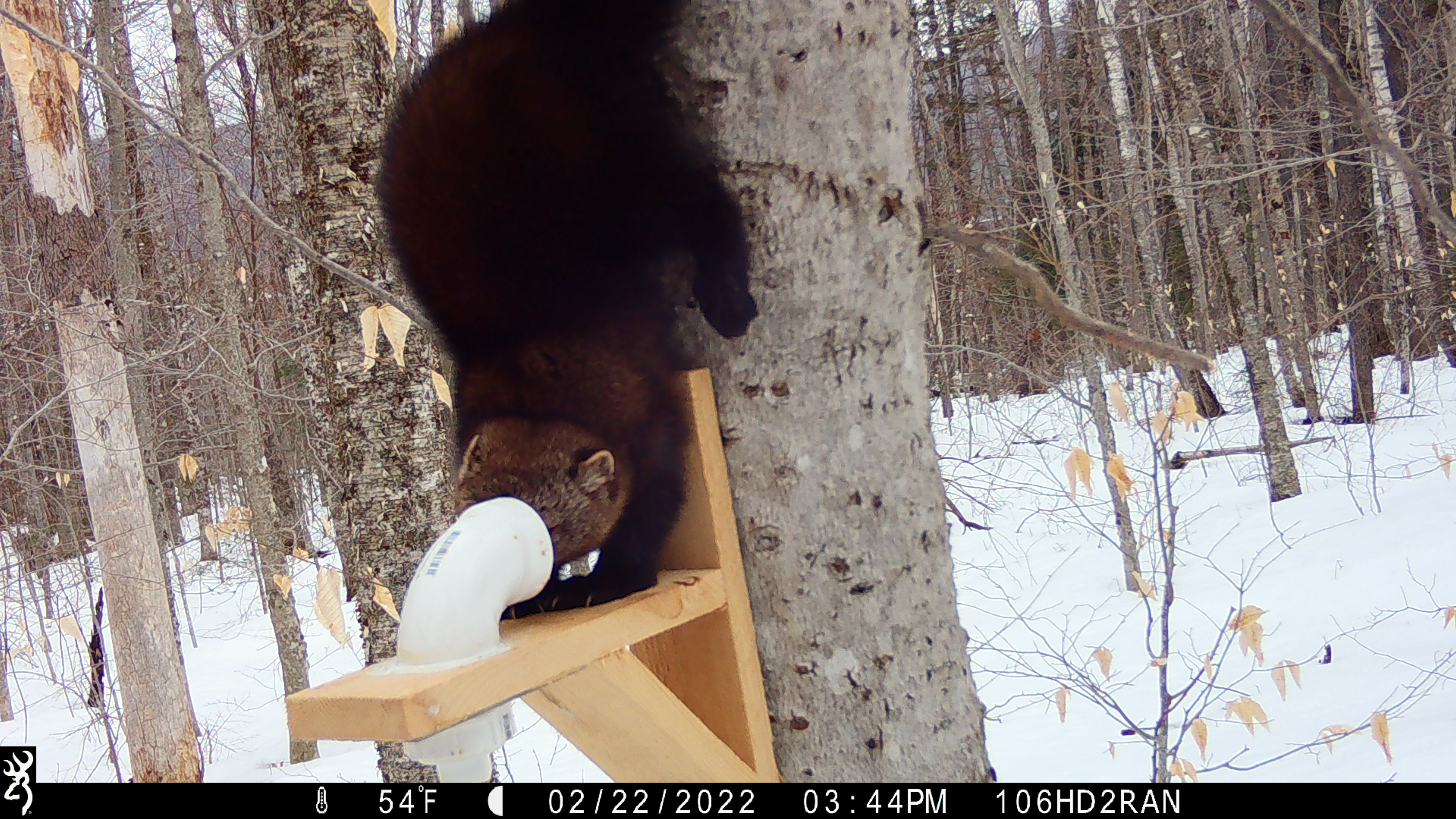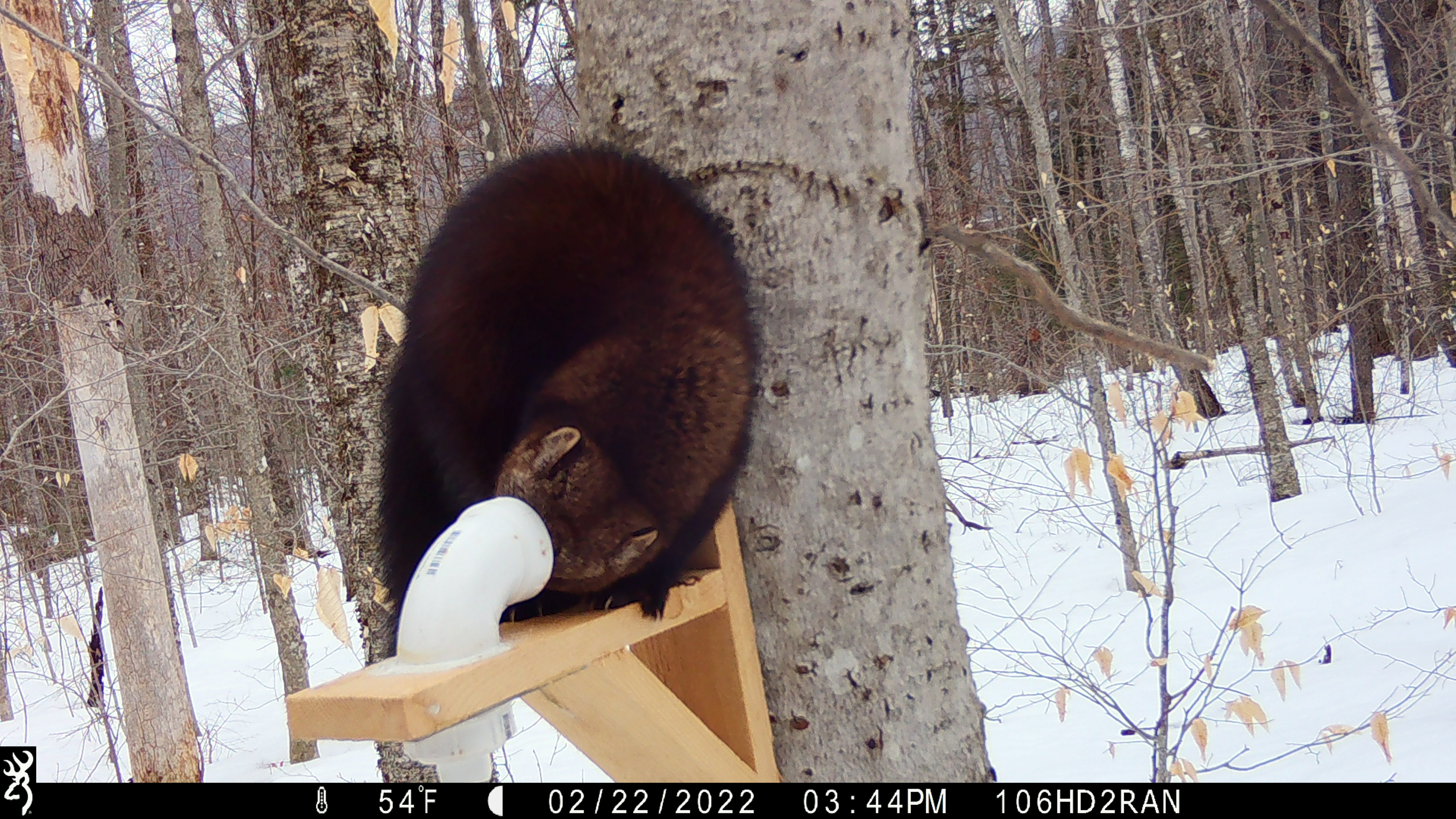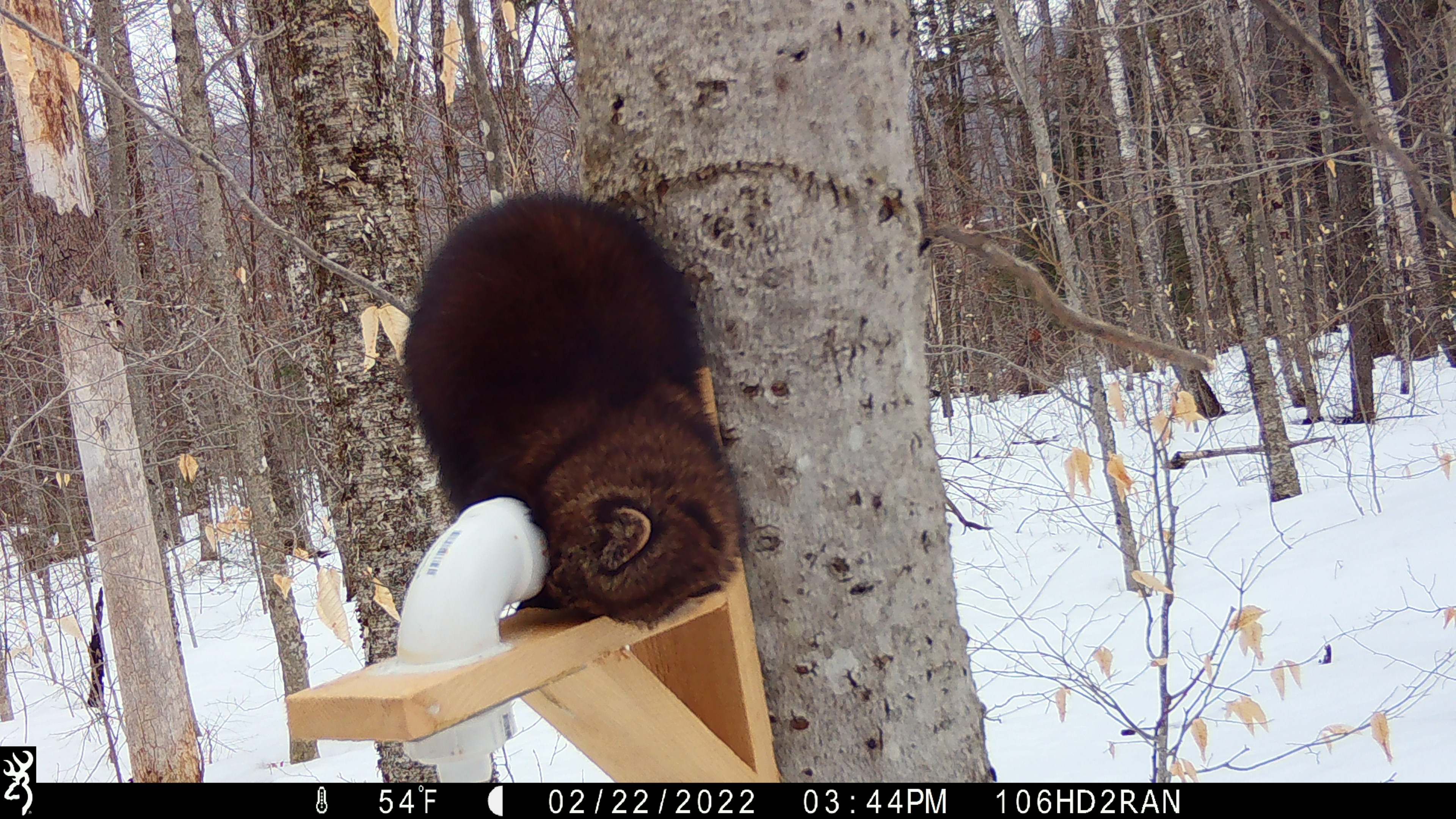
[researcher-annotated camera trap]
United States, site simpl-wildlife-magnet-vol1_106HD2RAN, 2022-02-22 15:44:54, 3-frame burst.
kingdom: Animalia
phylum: Chordata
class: Mammalia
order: Carnivora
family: Mustelidae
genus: Pekania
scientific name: Pekania pennanti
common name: fisher